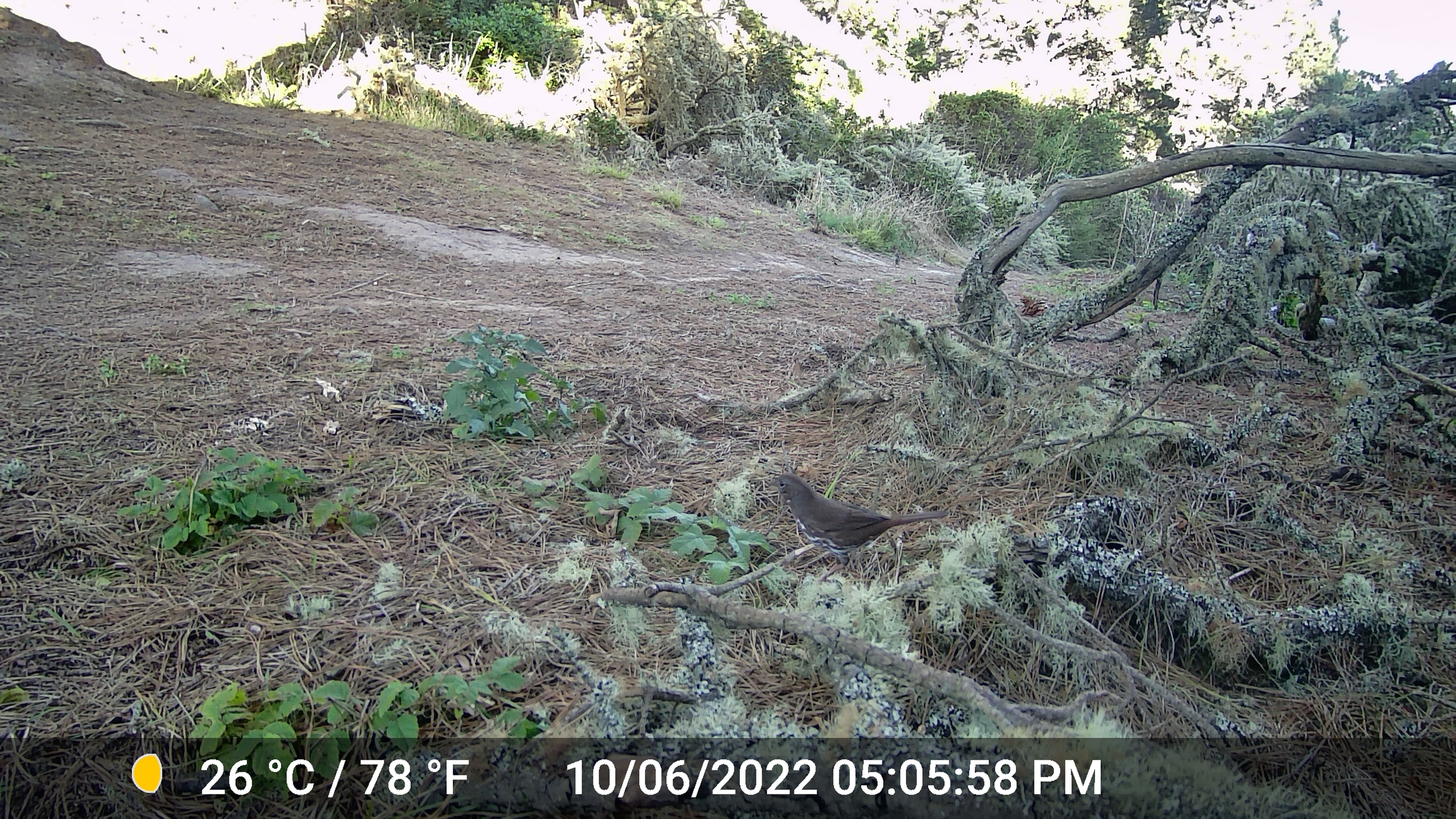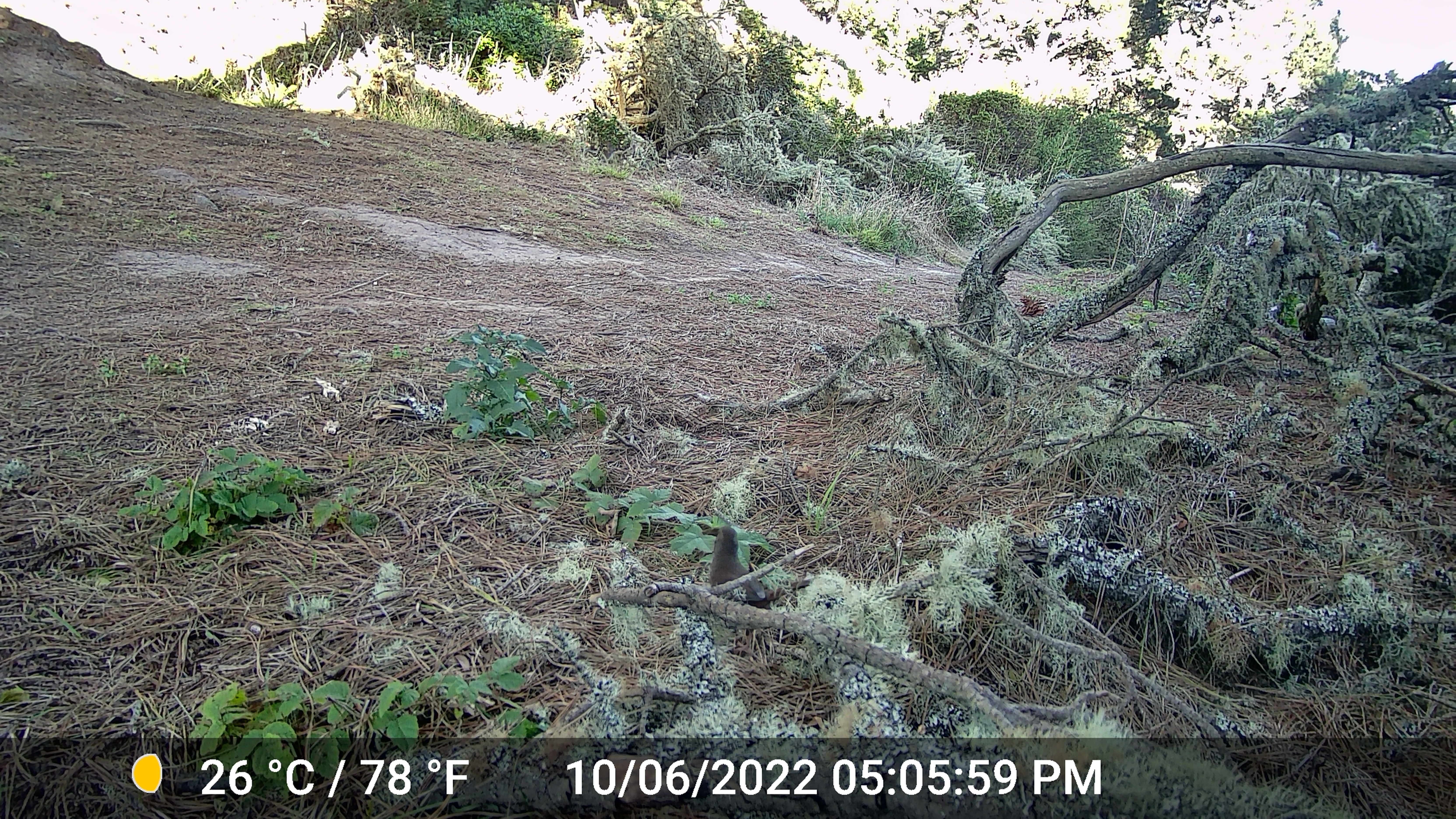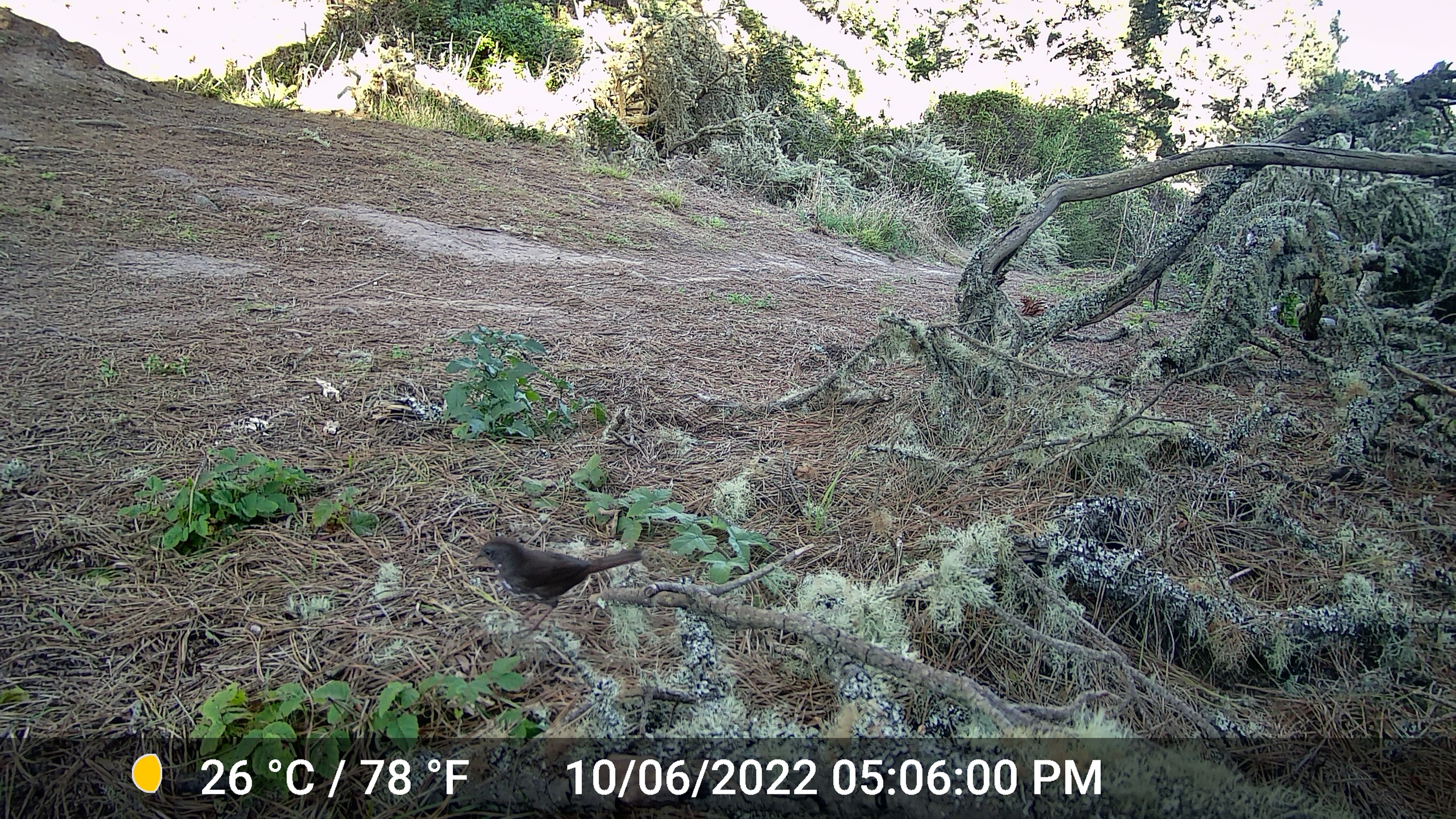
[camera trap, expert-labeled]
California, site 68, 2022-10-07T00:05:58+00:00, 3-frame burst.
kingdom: Animalia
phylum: Chordata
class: Aves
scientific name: Aves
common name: bird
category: unknown bird